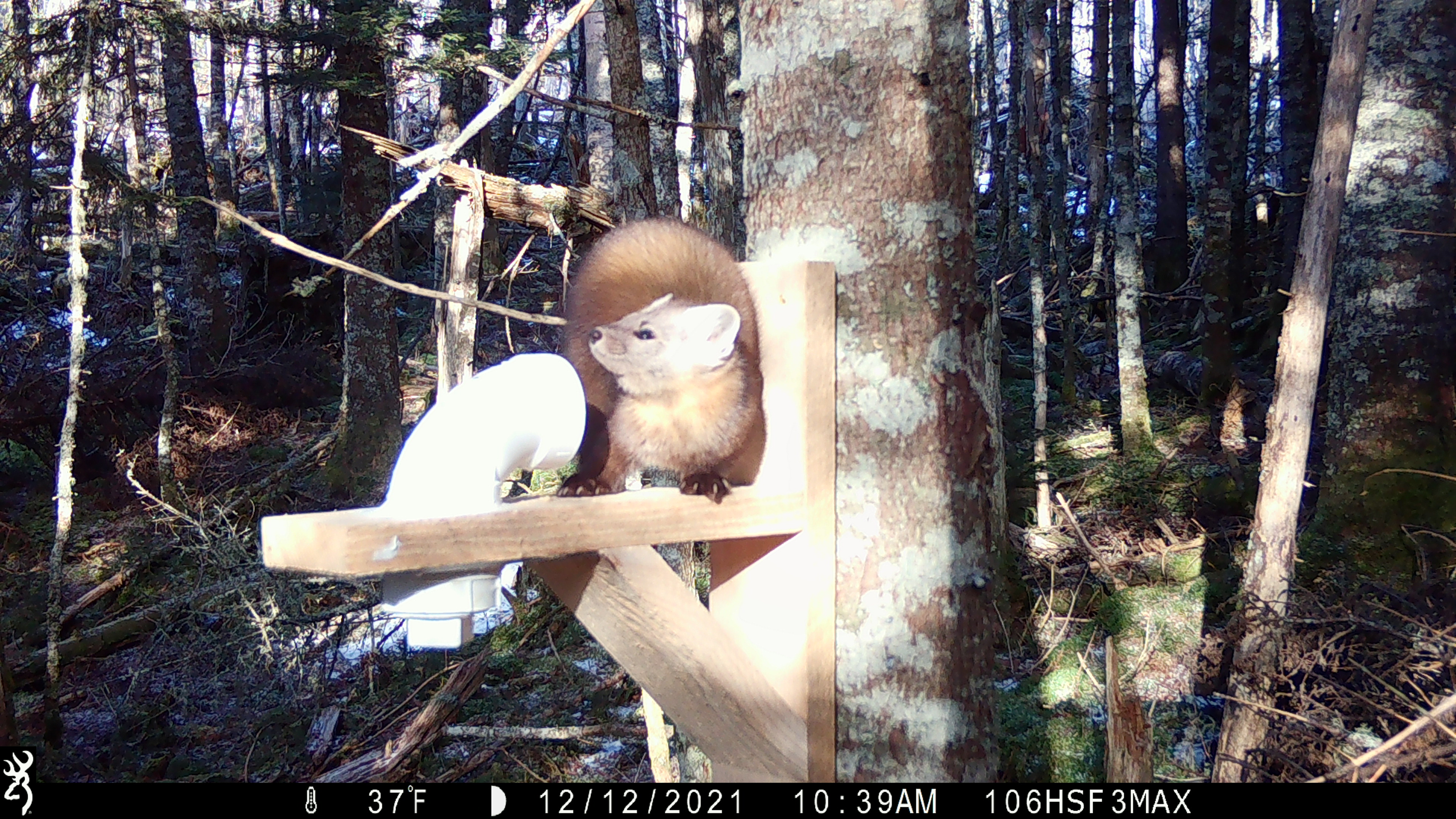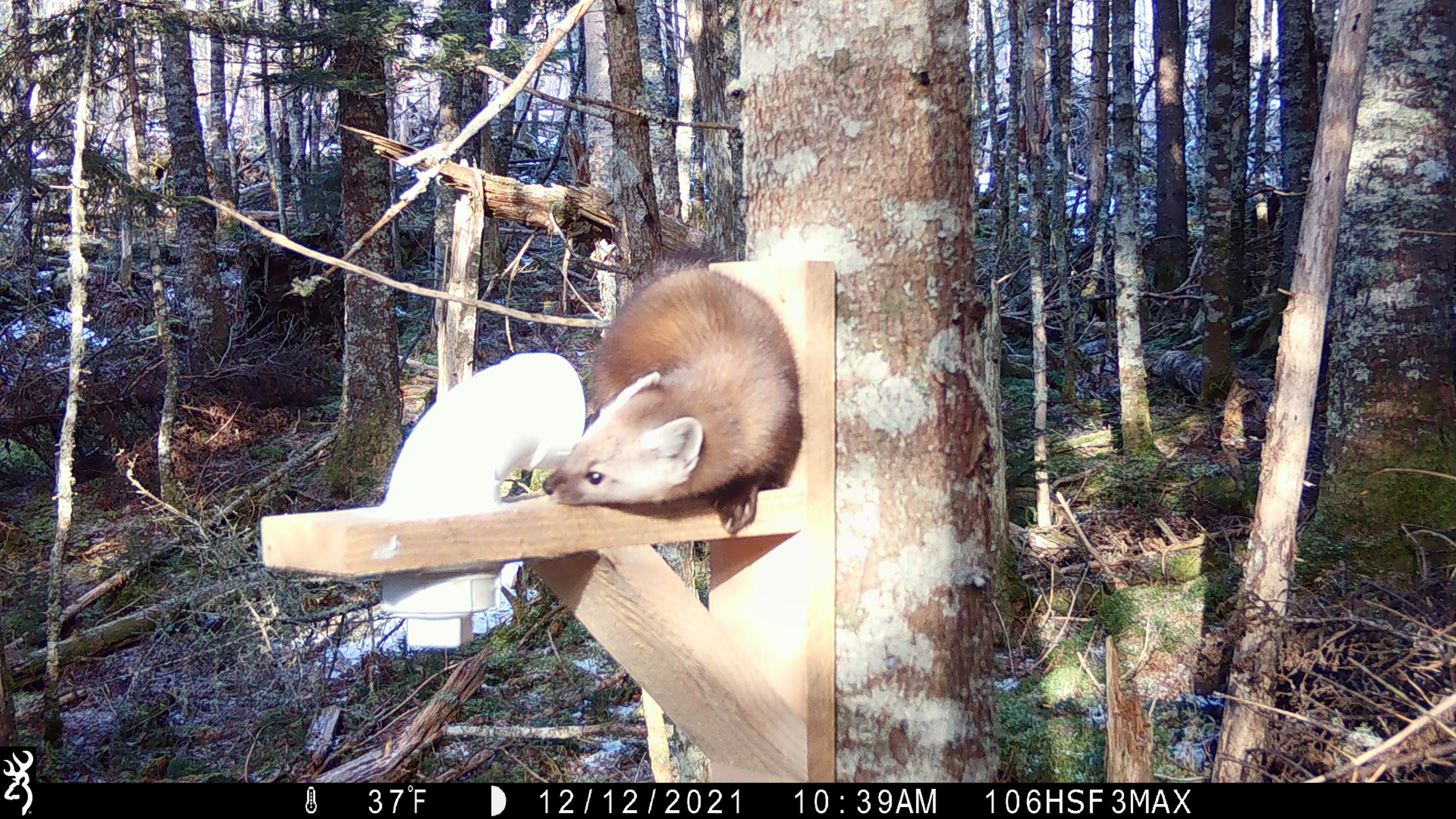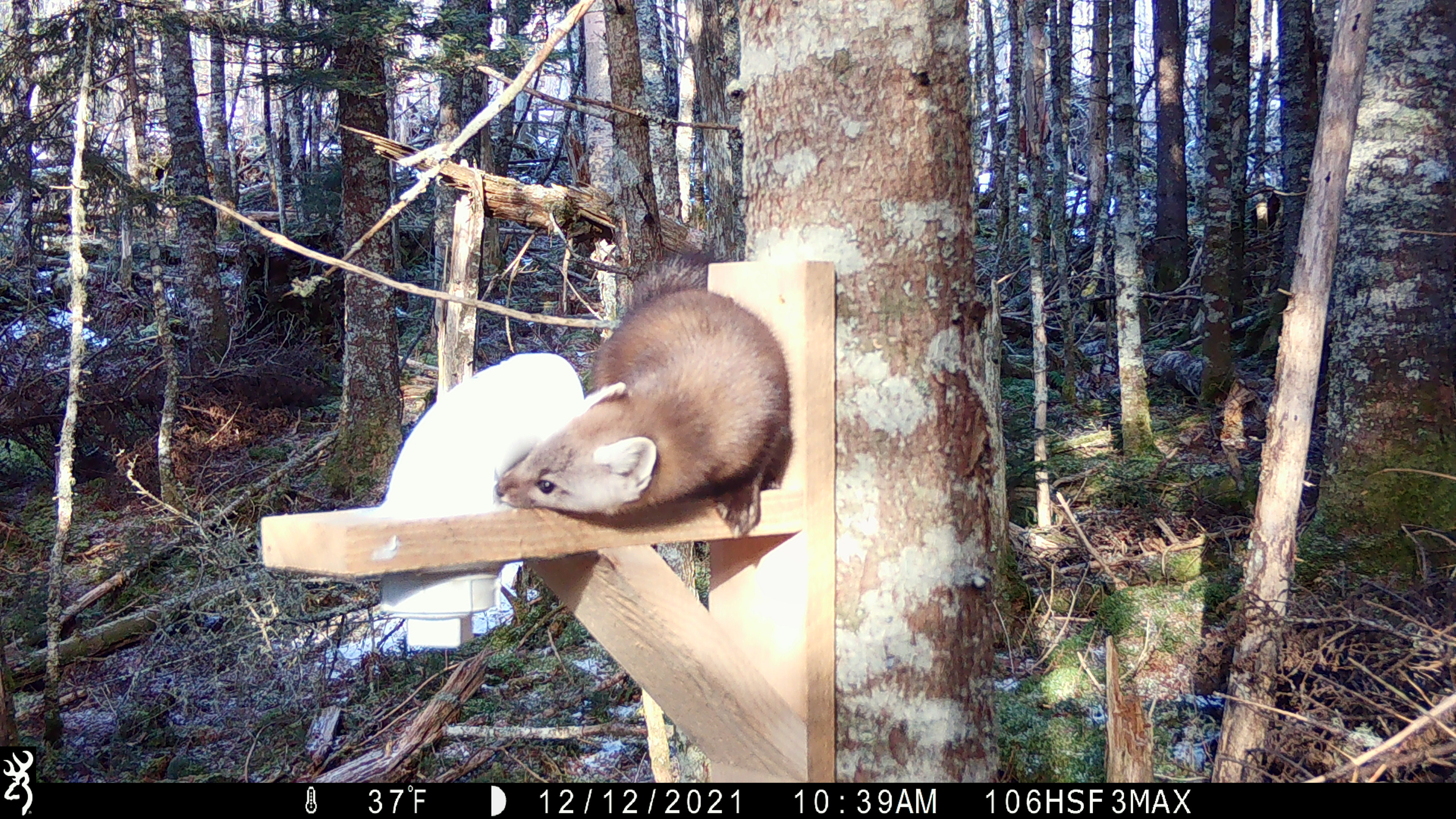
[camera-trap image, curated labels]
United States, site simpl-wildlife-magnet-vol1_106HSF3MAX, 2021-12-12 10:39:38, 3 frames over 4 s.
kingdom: Animalia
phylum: Chordata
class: Mammalia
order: Carnivora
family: Mustelidae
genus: Martes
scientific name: Martes americana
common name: american marten